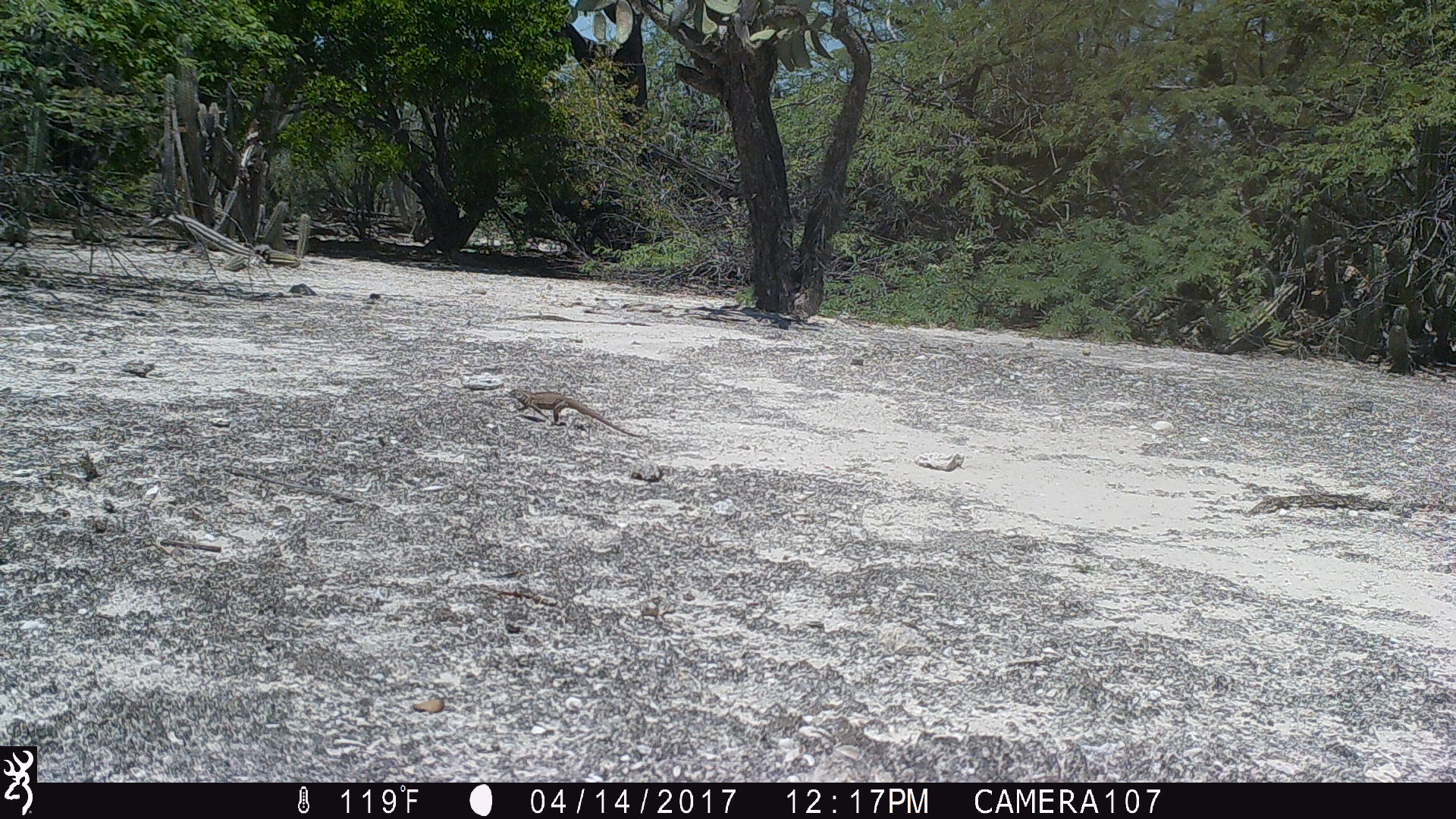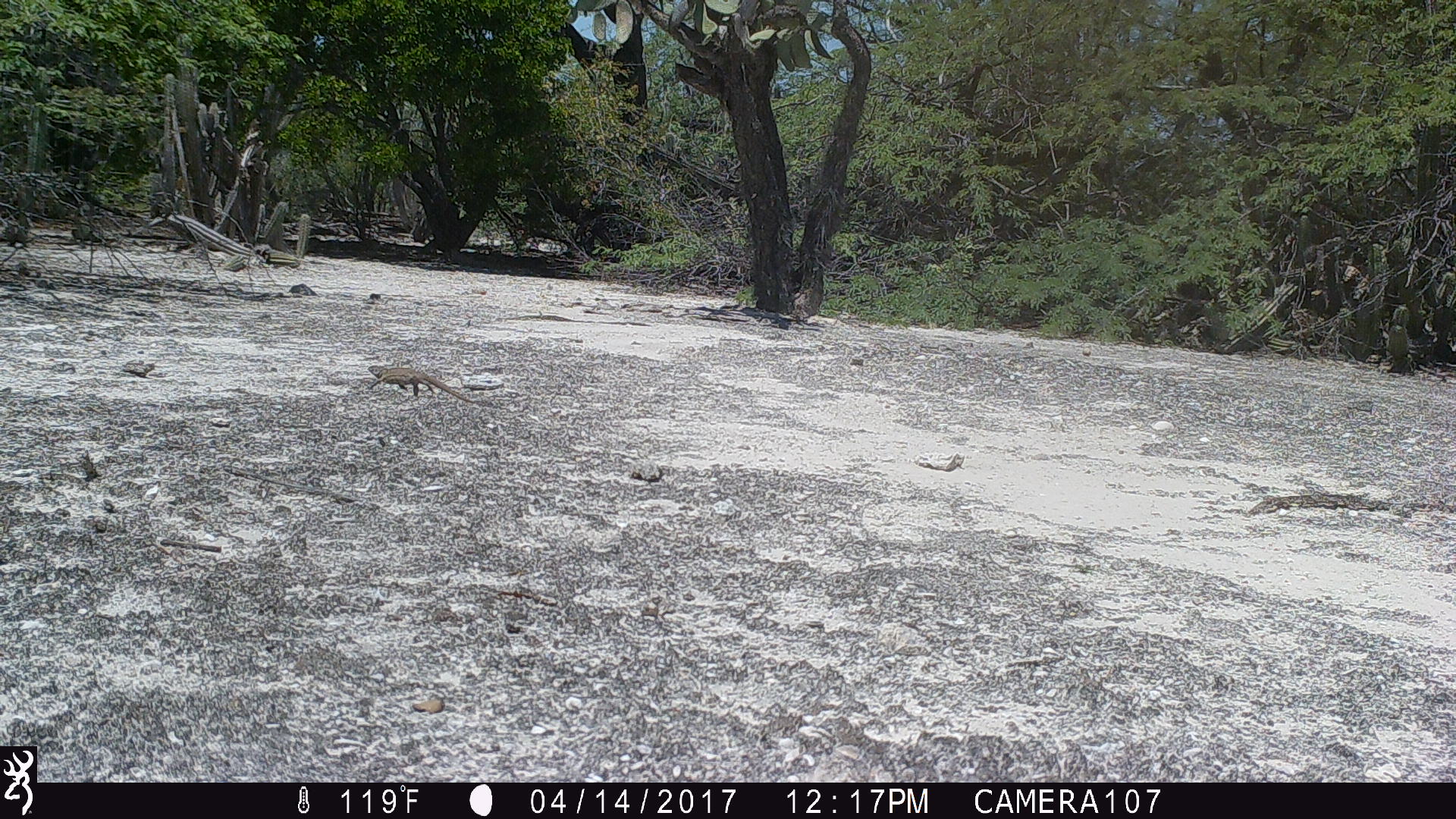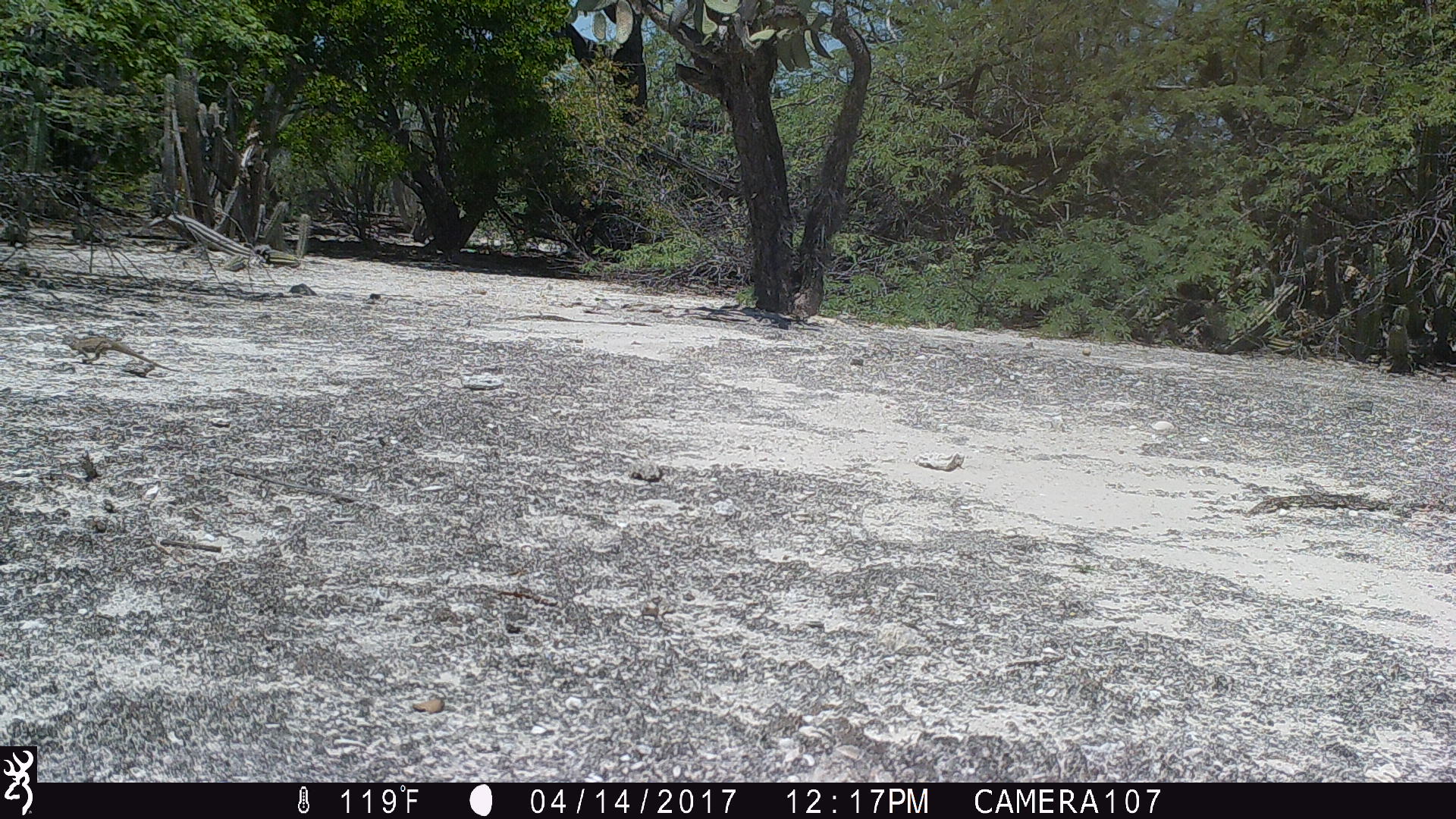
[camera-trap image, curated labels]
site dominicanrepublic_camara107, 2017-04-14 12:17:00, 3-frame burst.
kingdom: Animalia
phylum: Chordata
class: Reptilia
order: Squamata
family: Iguanidae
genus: Iguana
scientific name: Iguana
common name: typical iguanas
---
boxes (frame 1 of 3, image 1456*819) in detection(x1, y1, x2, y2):
iguana: detection(510, 385, 642, 437)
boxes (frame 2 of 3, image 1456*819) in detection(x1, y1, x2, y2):
iguana: detection(365, 364, 475, 404)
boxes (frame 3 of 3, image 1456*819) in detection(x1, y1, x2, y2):
iguana: detection(55, 325, 185, 378)